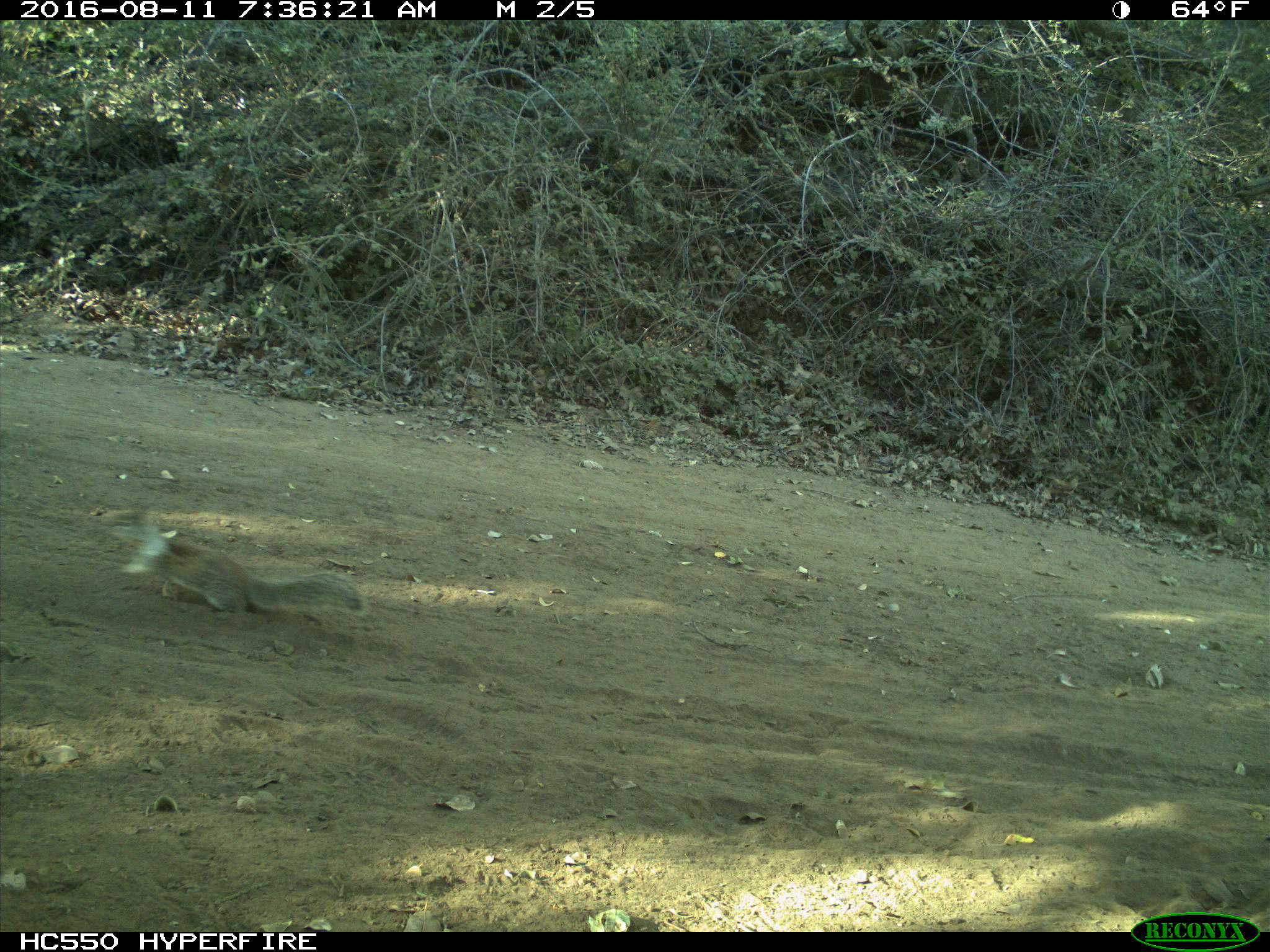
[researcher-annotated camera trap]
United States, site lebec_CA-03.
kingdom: Animalia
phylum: Chordata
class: Mammalia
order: Rodentia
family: Sciuridae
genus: Otospermophilus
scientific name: Otospermophilus beecheyi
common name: california ground squirrel